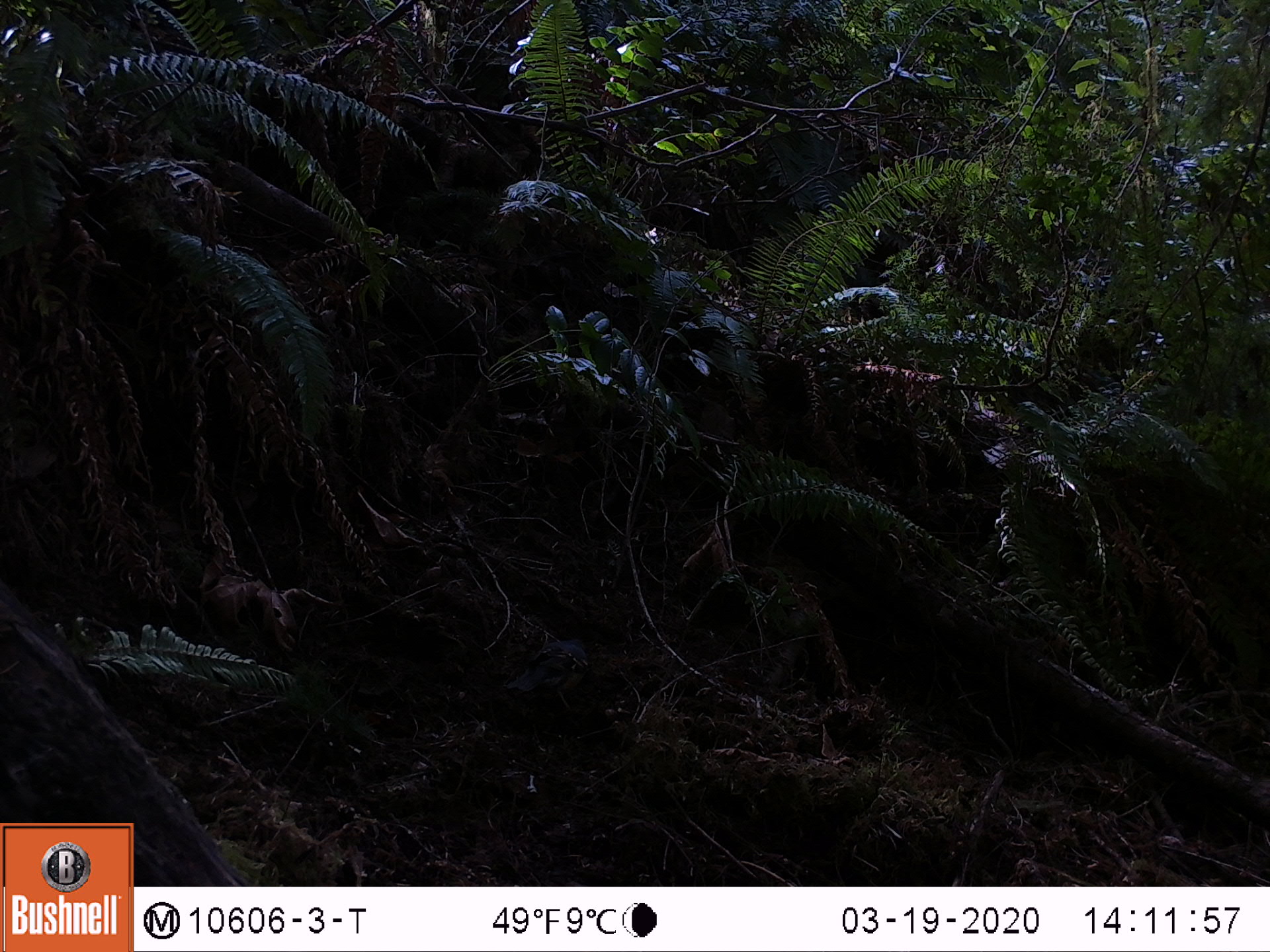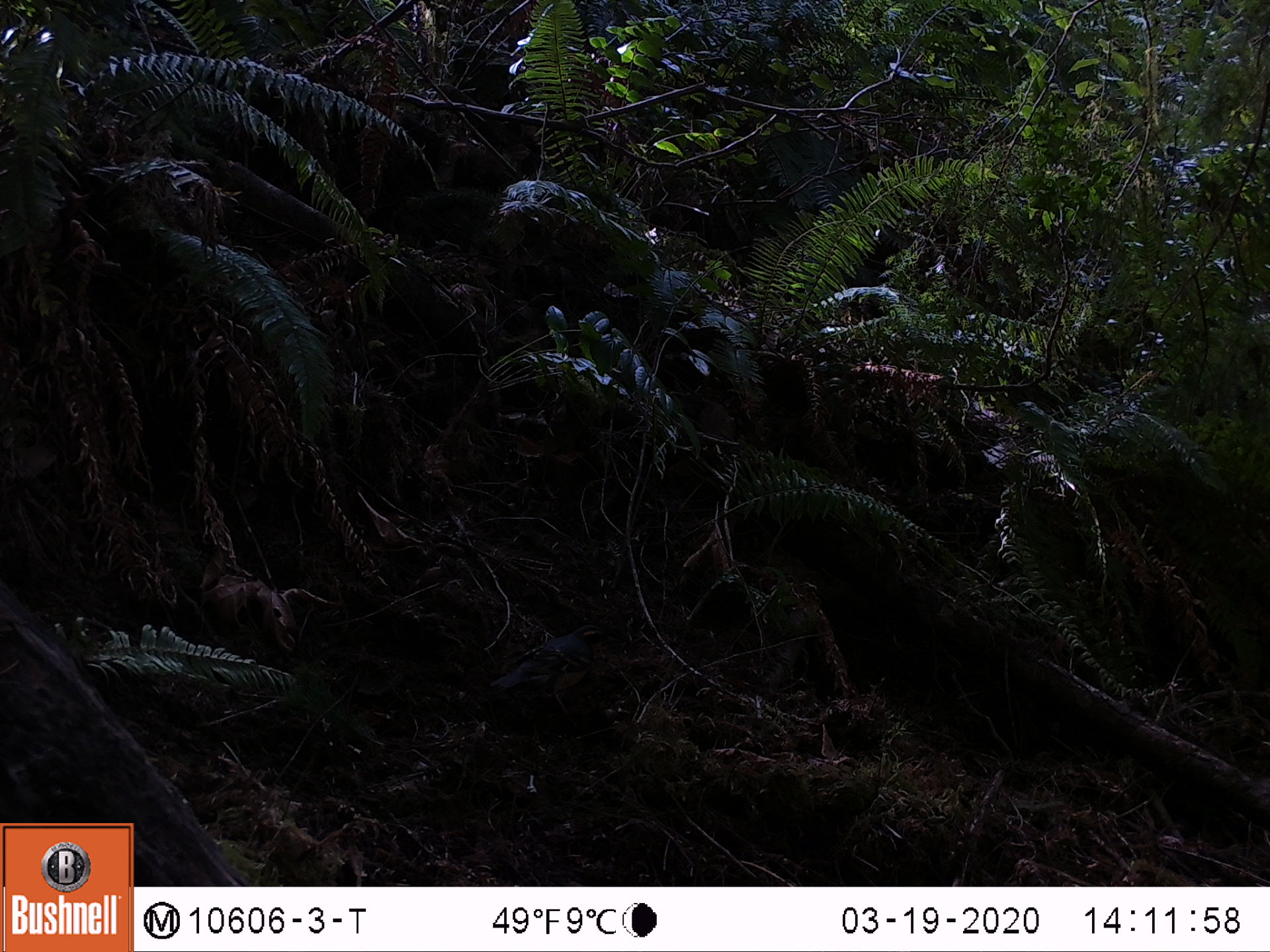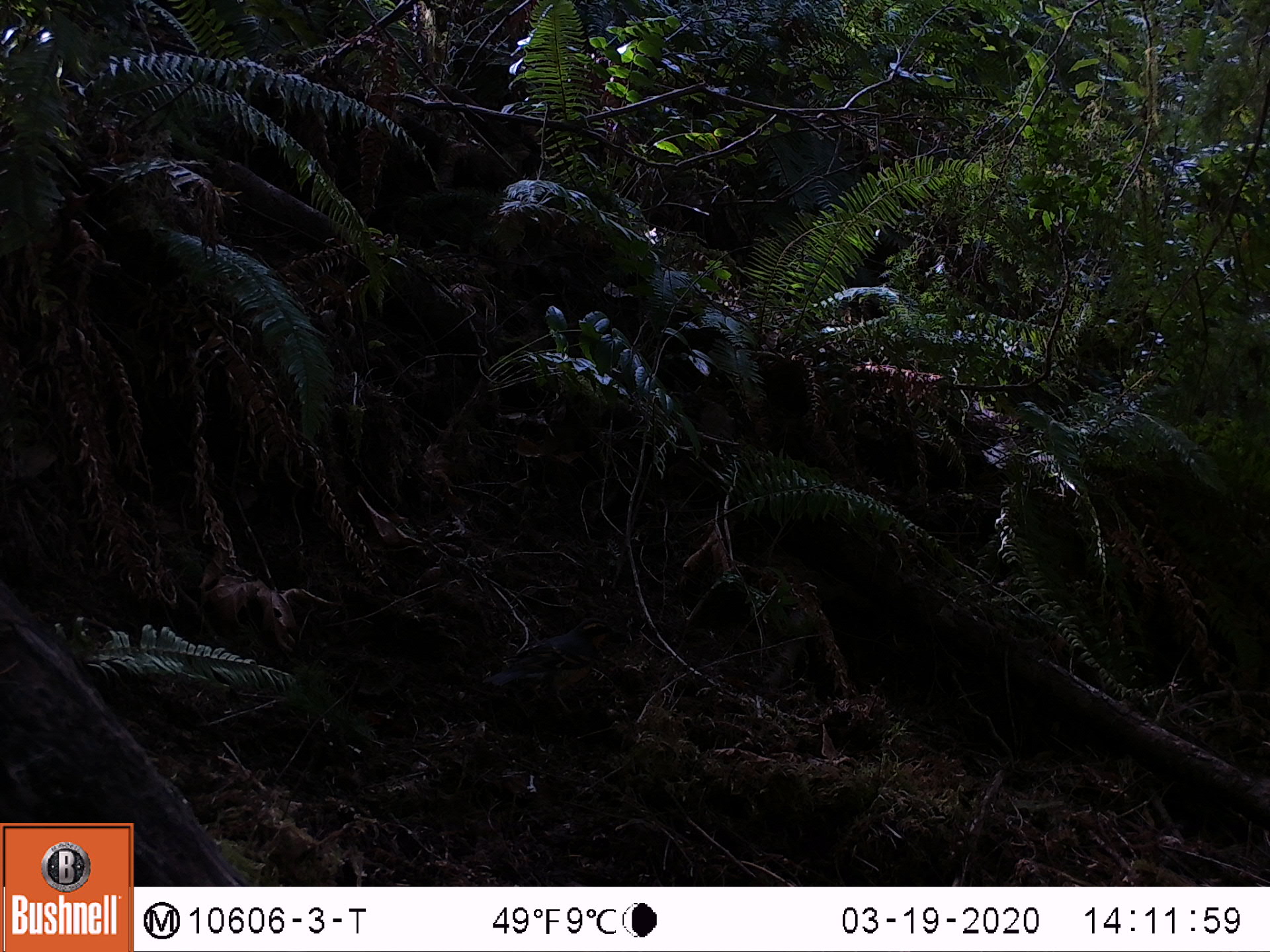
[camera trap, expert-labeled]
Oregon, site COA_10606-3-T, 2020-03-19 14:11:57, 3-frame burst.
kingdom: Animalia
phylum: Chordata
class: Aves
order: Passeriformes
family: Turdidae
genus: Ixoreus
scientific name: Ixoreus naevius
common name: varied thrush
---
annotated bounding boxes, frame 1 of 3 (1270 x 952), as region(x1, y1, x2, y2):
varied thrush: region(500, 635, 589, 716)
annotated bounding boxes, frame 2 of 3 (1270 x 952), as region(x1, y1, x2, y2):
varied thrush: region(487, 623, 610, 711)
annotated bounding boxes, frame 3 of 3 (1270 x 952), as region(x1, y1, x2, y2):
varied thrush: region(477, 617, 621, 720)